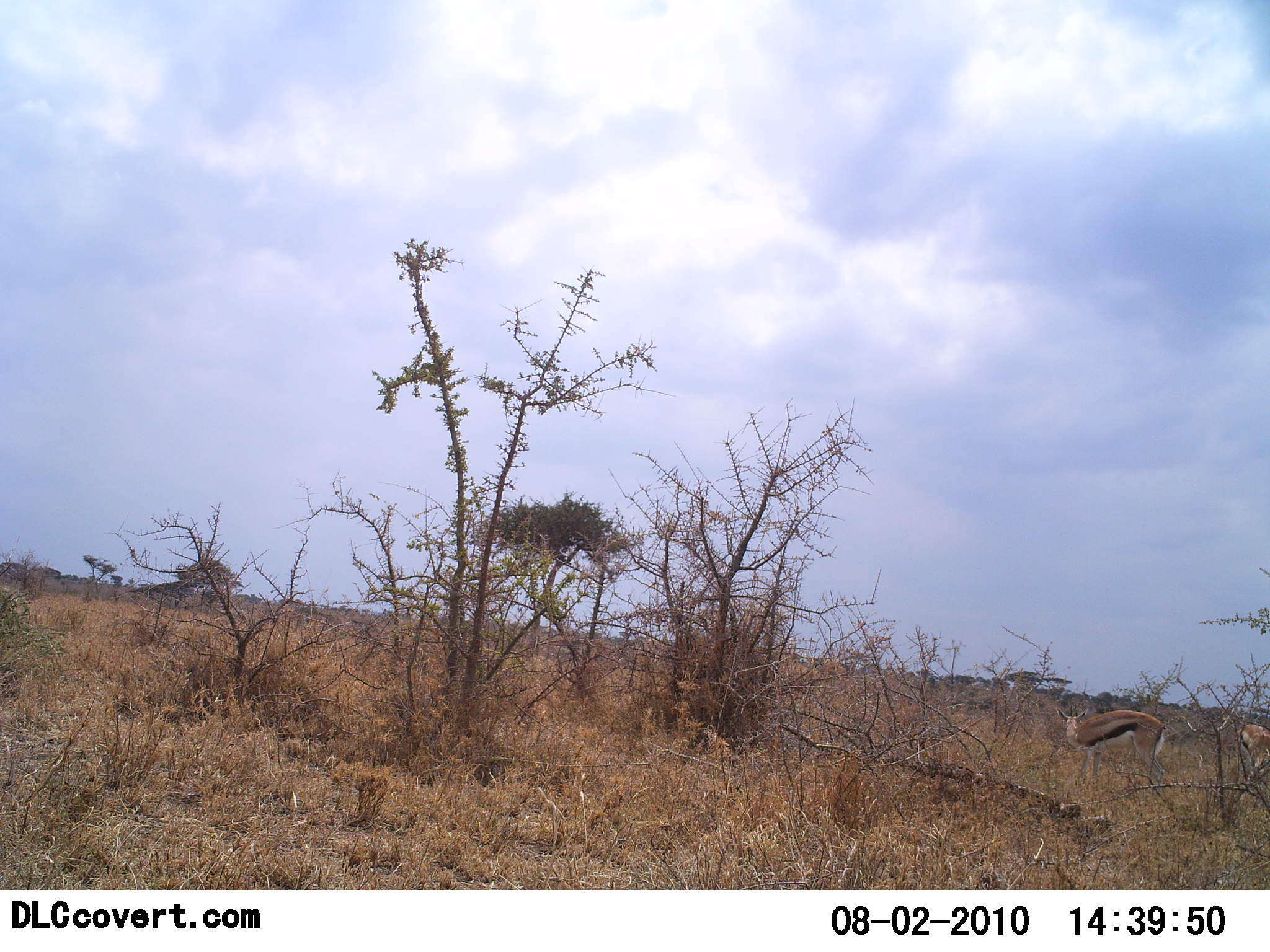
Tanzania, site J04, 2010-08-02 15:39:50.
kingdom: Animalia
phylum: Chordata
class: Mammalia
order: Artiodactyla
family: Bovidae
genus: Eudorcas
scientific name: Eudorcas thomsonii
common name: thomson's gazelle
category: gazellethomsons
Gazellethomsons (thomson's gazelle) (Eudorcas thomsonii), count 2. Behavior (volunteer vote fractions): standing 94%, resting 0%, moving 6%, interacting 0%. Young present (vote fraction): 0%. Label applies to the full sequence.